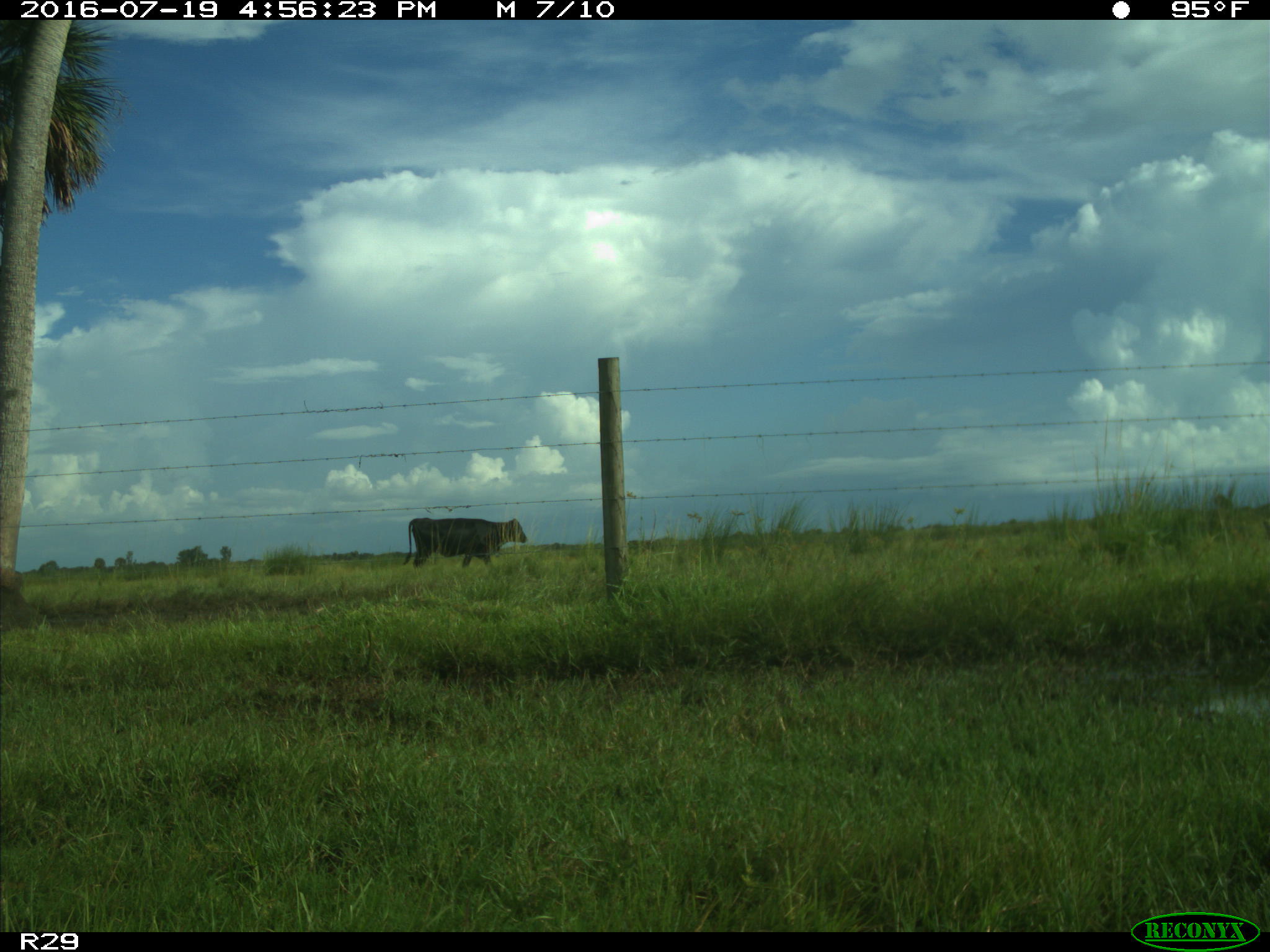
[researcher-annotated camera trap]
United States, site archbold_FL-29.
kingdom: Animalia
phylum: Chordata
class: Mammalia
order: Artiodactyla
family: Bovidae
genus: Bos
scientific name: Bos taurus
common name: domestic cow